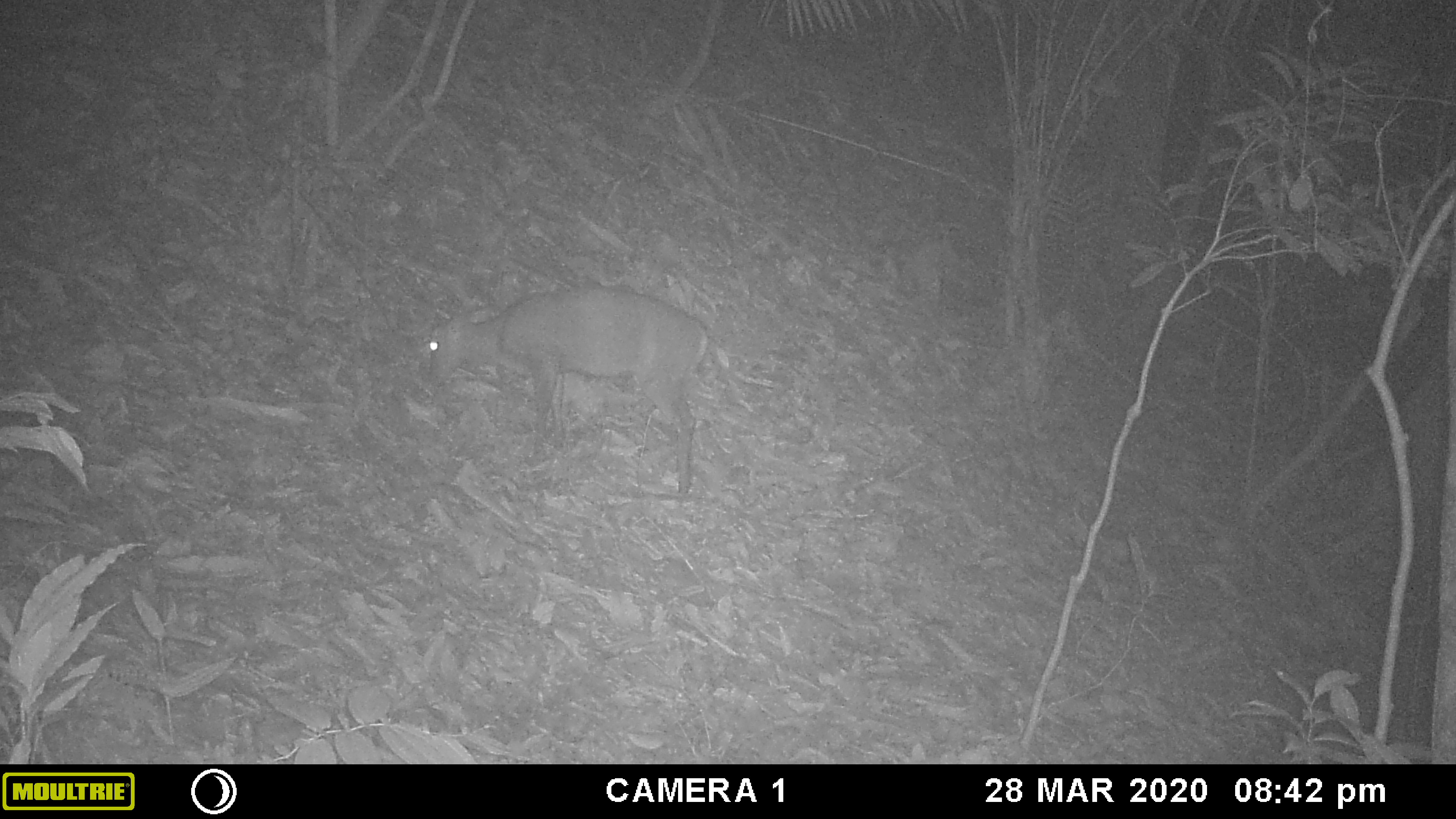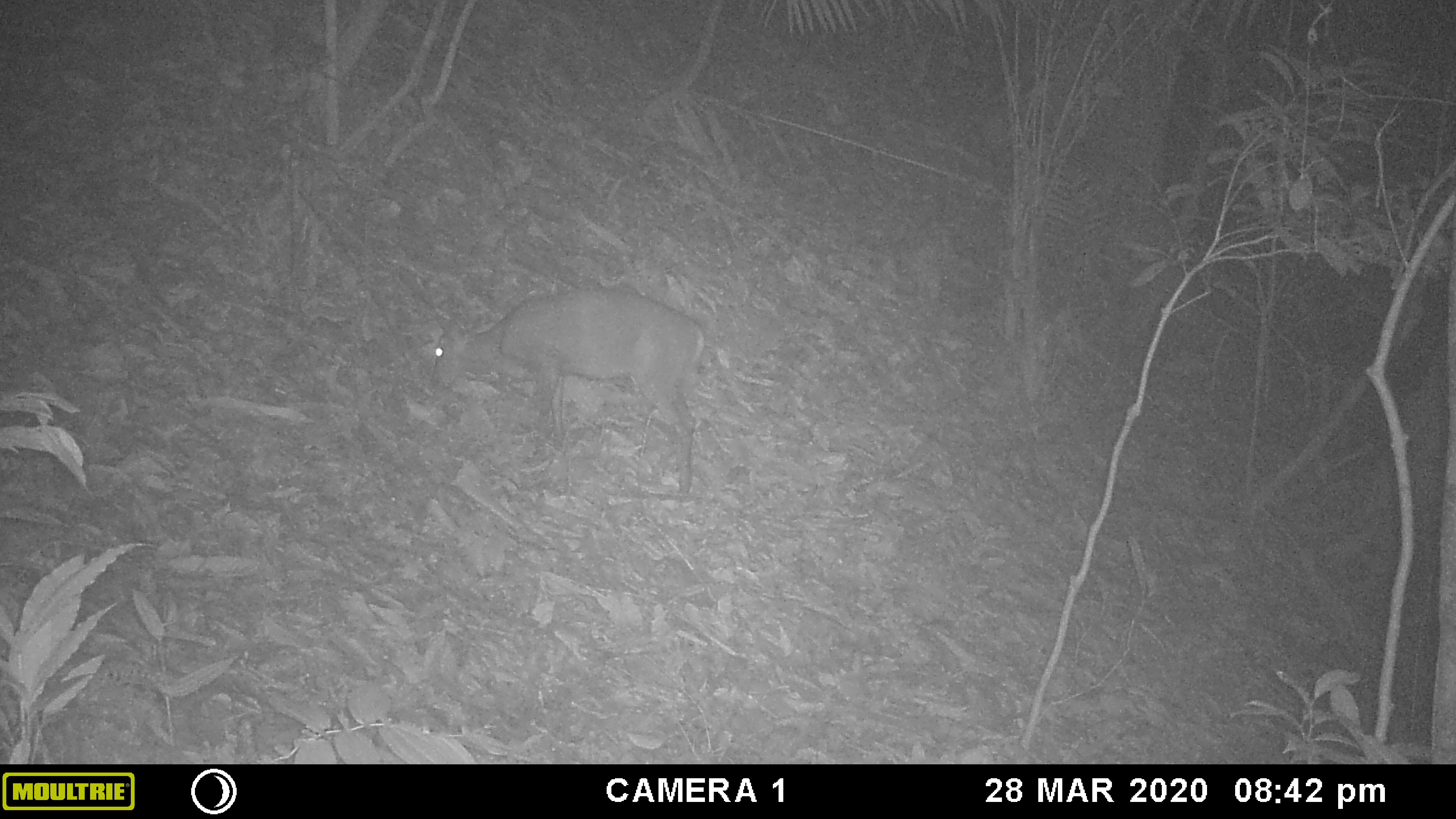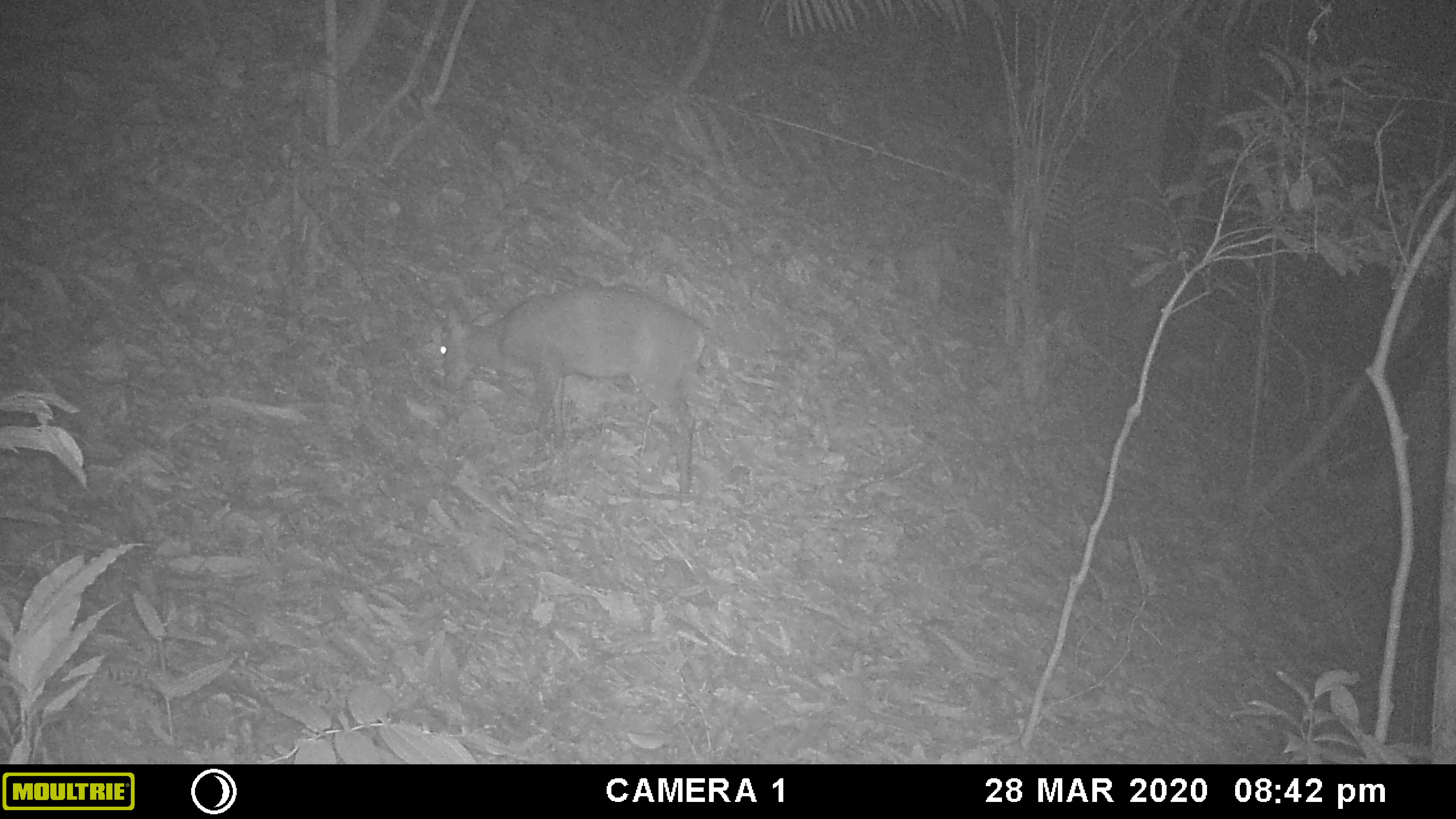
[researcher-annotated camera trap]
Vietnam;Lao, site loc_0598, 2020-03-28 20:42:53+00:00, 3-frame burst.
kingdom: Animalia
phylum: Chordata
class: Mammalia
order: Artiodactyla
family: Cervidae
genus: Muntiacus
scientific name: Muntiacus rooseveltorum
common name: roosevelt's muntjac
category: roosevelts muntjac group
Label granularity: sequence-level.